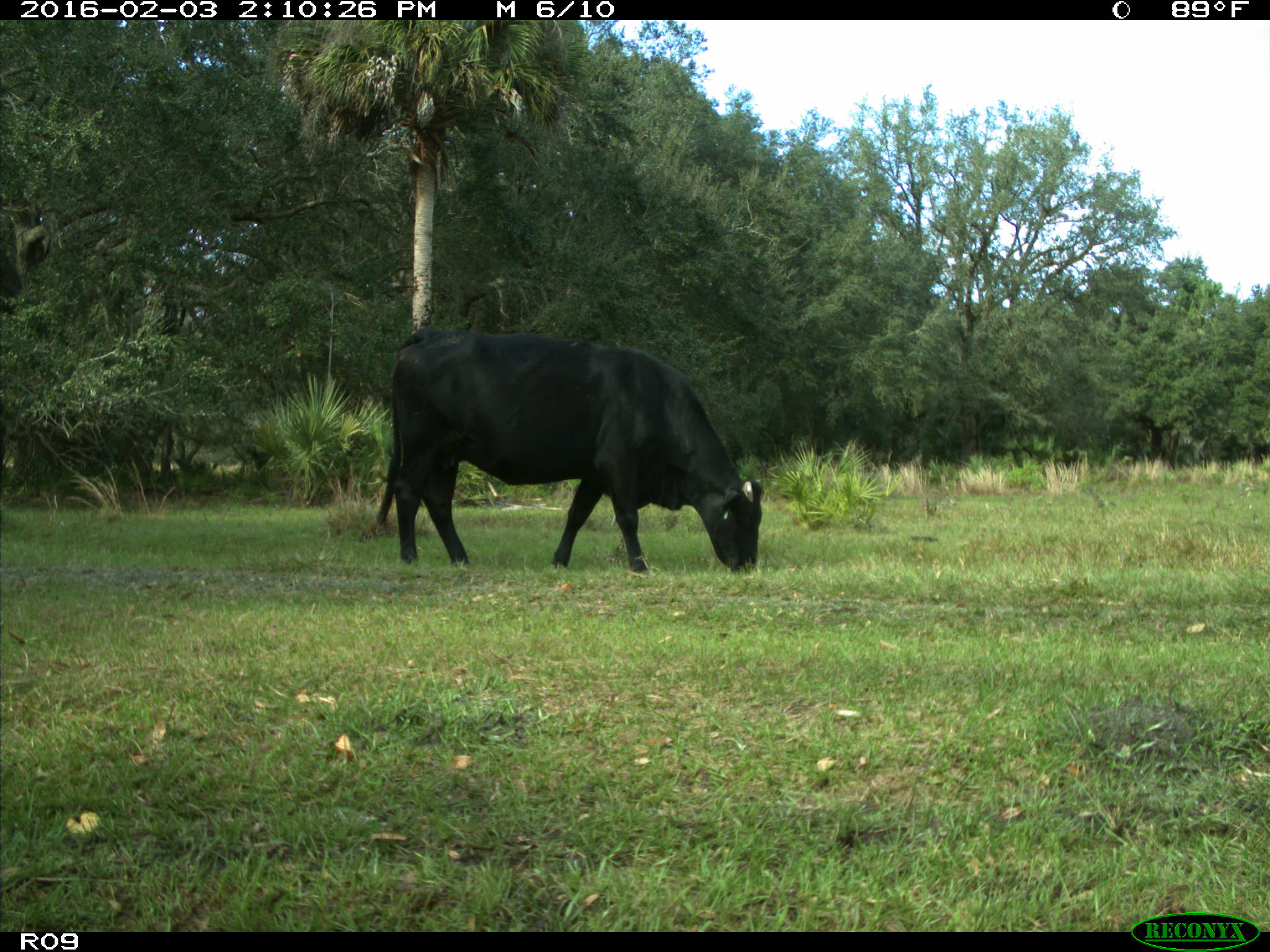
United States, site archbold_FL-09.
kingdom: Animalia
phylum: Chordata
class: Mammalia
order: Artiodactyla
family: Bovidae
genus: Bos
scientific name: Bos taurus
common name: domestic cow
Bos taurus (domestic cow).